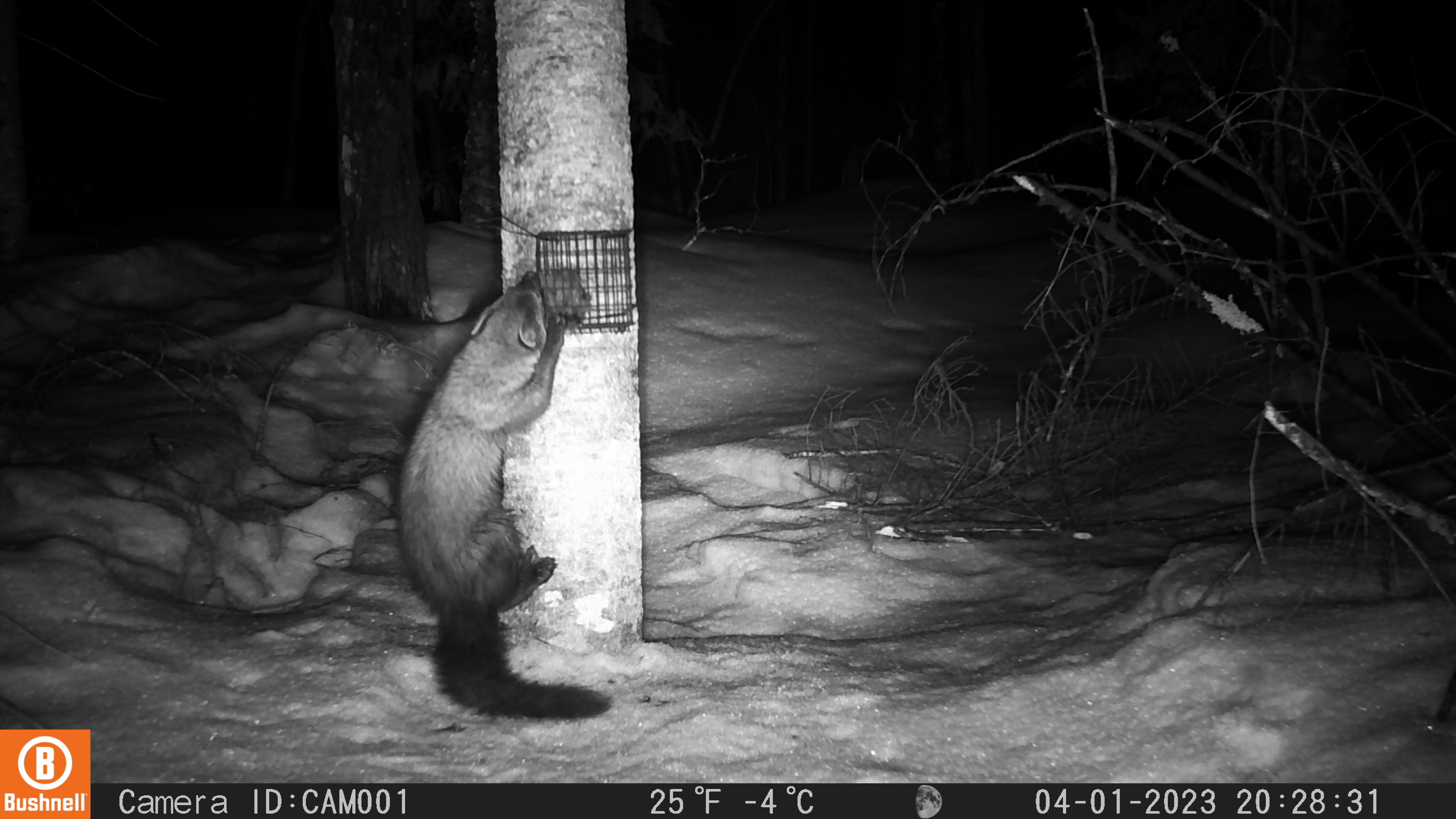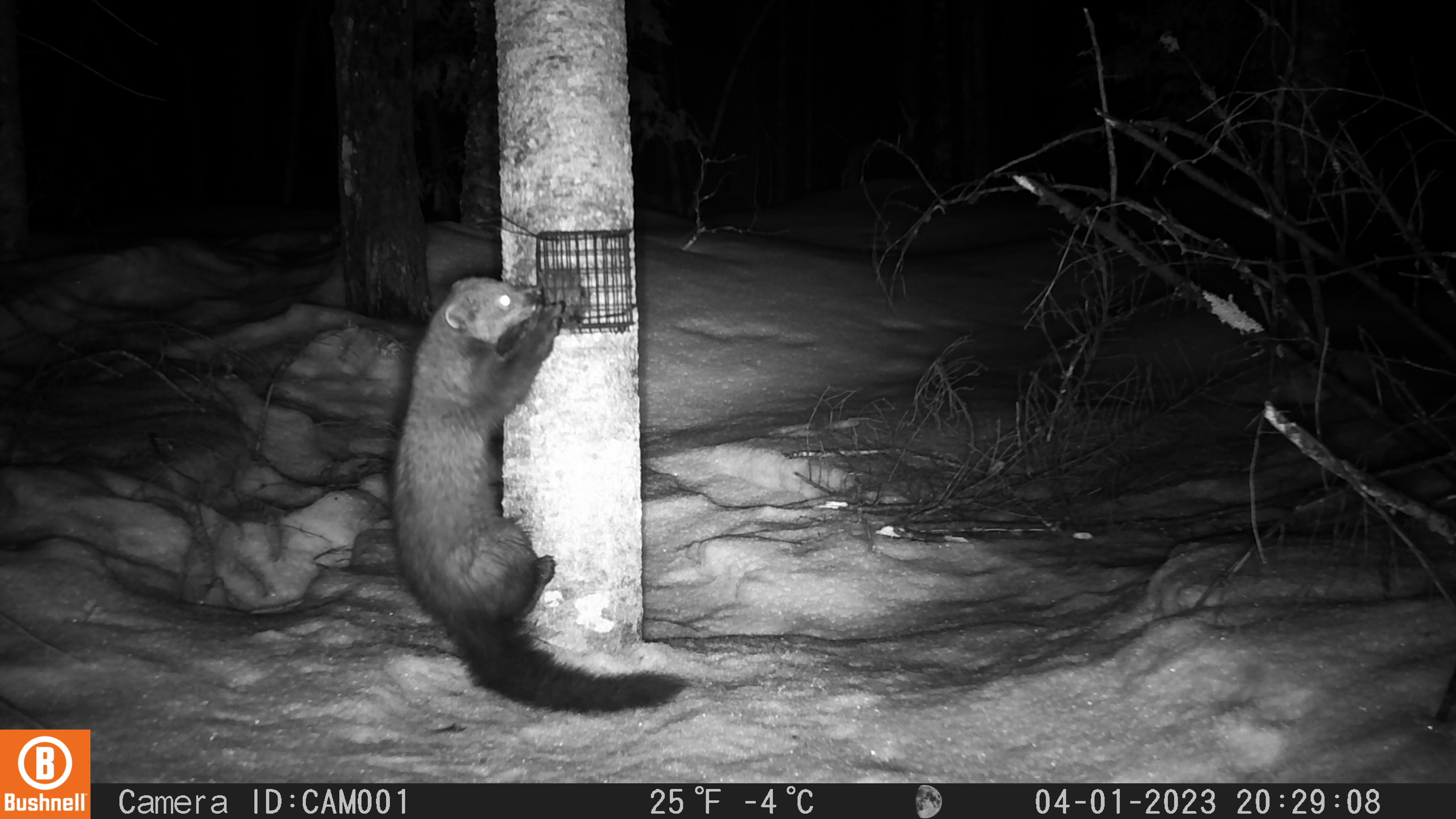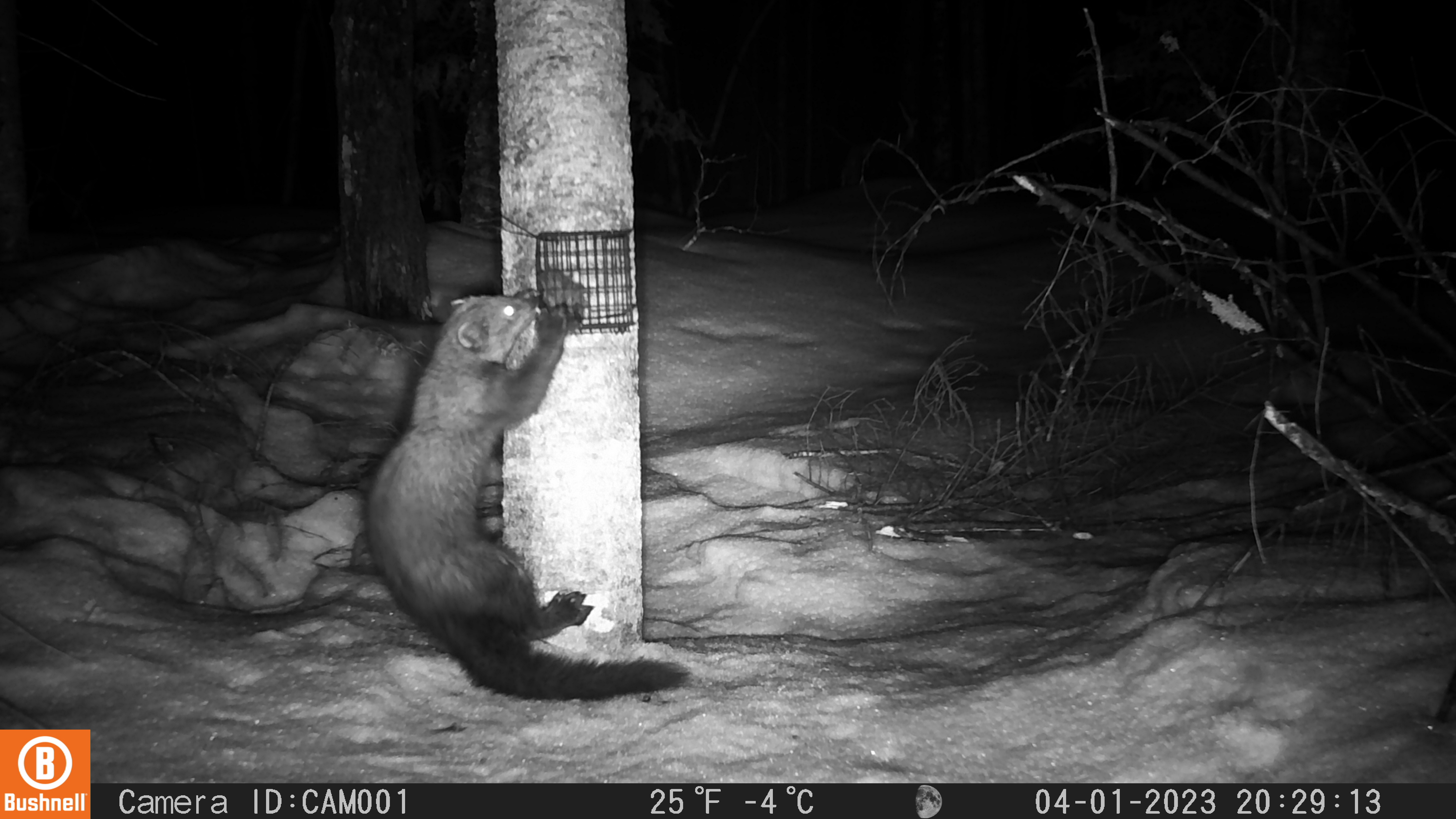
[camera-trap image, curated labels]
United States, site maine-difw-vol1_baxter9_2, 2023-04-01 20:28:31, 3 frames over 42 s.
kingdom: Animalia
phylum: Chordata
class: Mammalia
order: Carnivora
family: Mustelidae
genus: Pekania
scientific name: Pekania pennanti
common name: fisher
Fisher (Pekania pennanti).